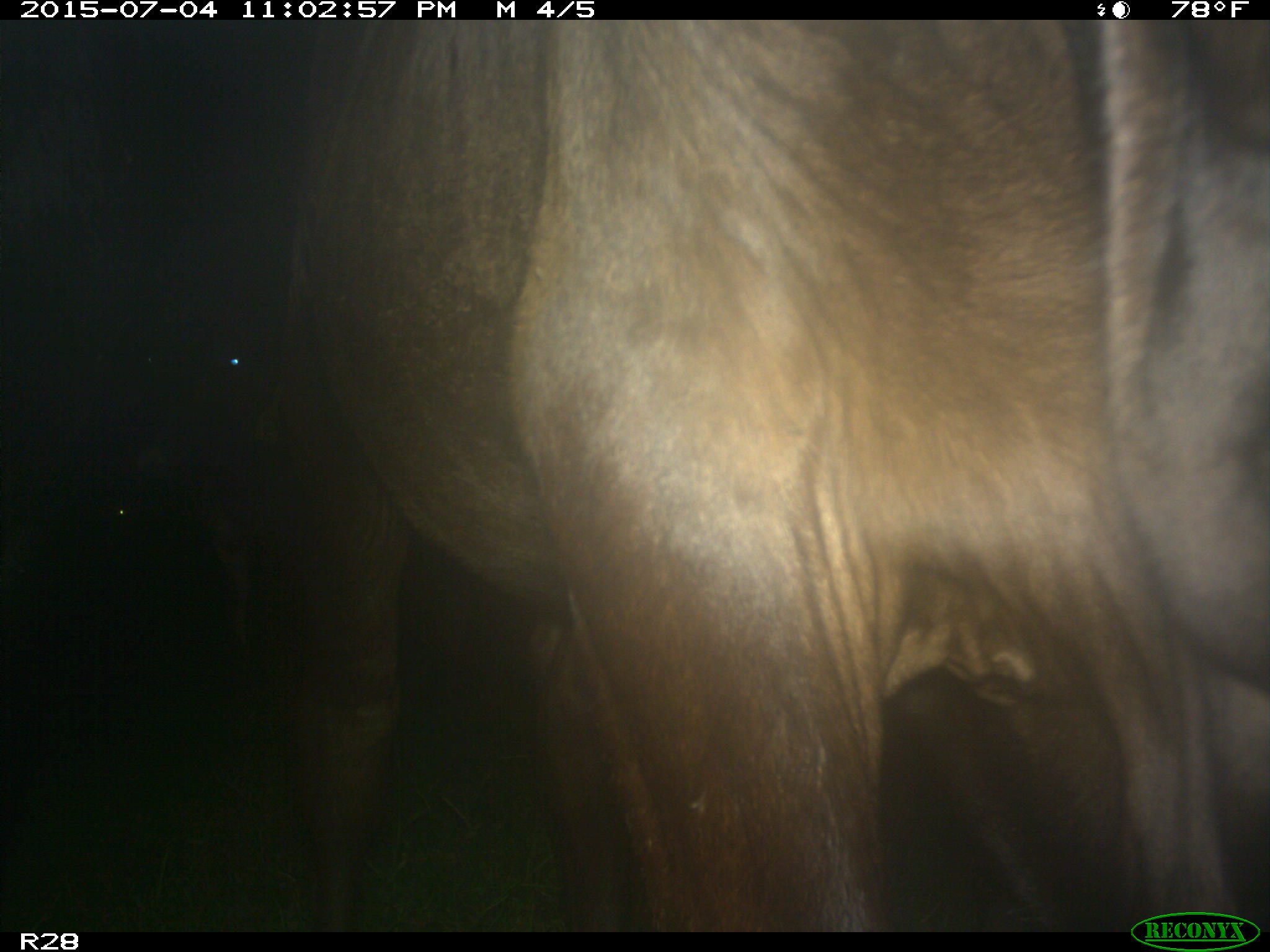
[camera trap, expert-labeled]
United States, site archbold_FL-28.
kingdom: Animalia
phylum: Chordata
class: Mammalia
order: Artiodactyla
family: Bovidae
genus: Bos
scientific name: Bos taurus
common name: domestic cow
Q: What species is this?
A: Bos taurus (domestic cow).